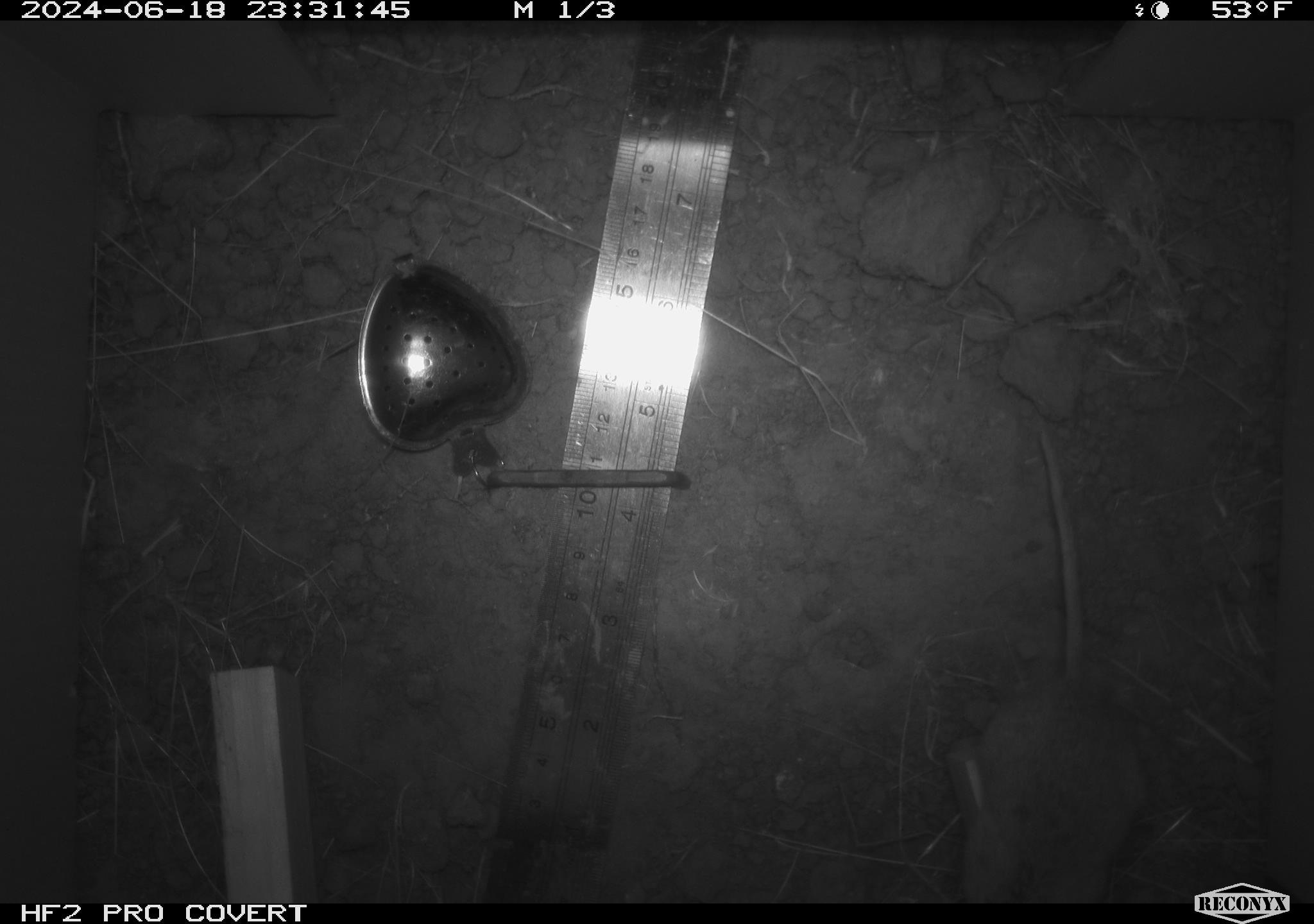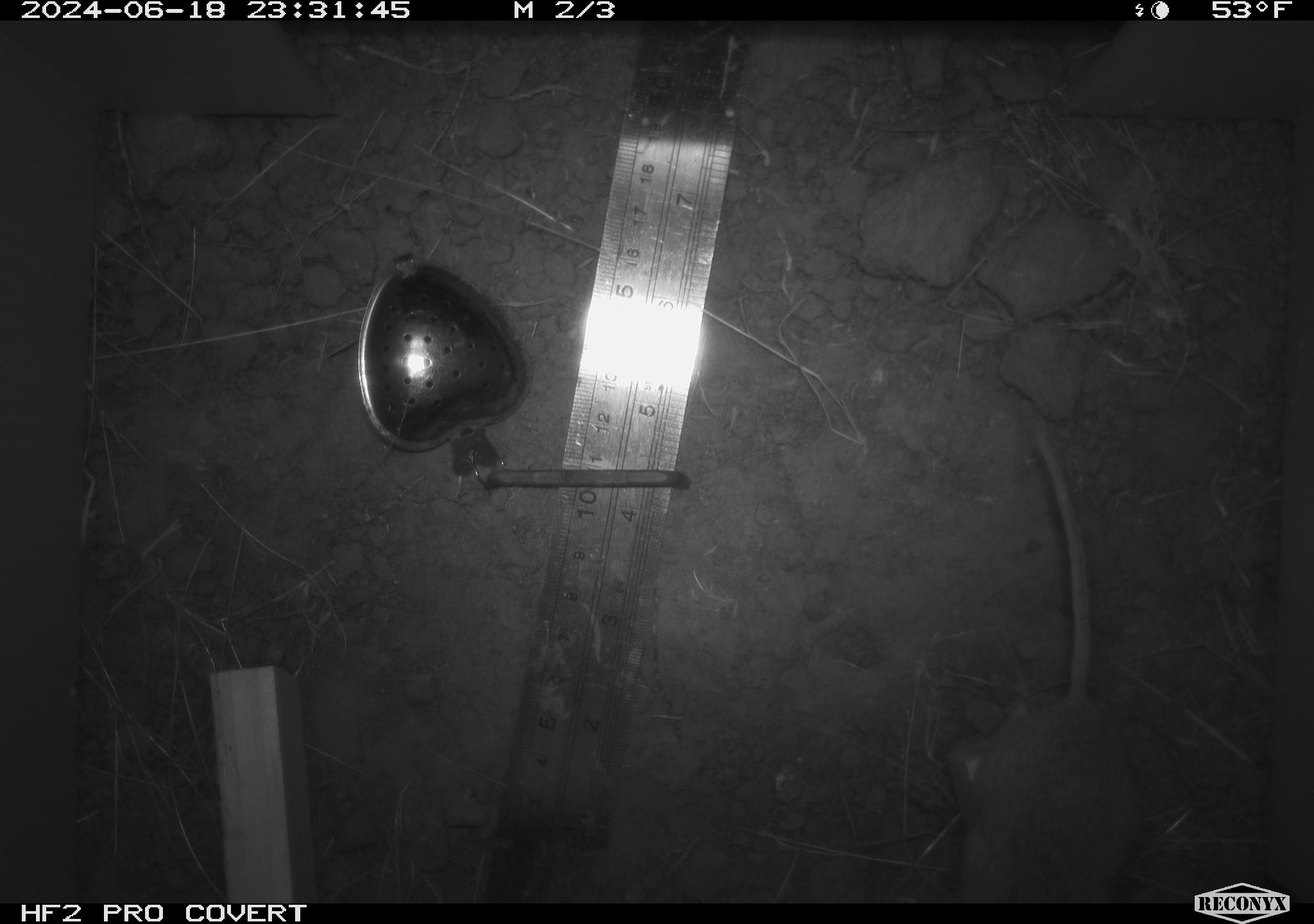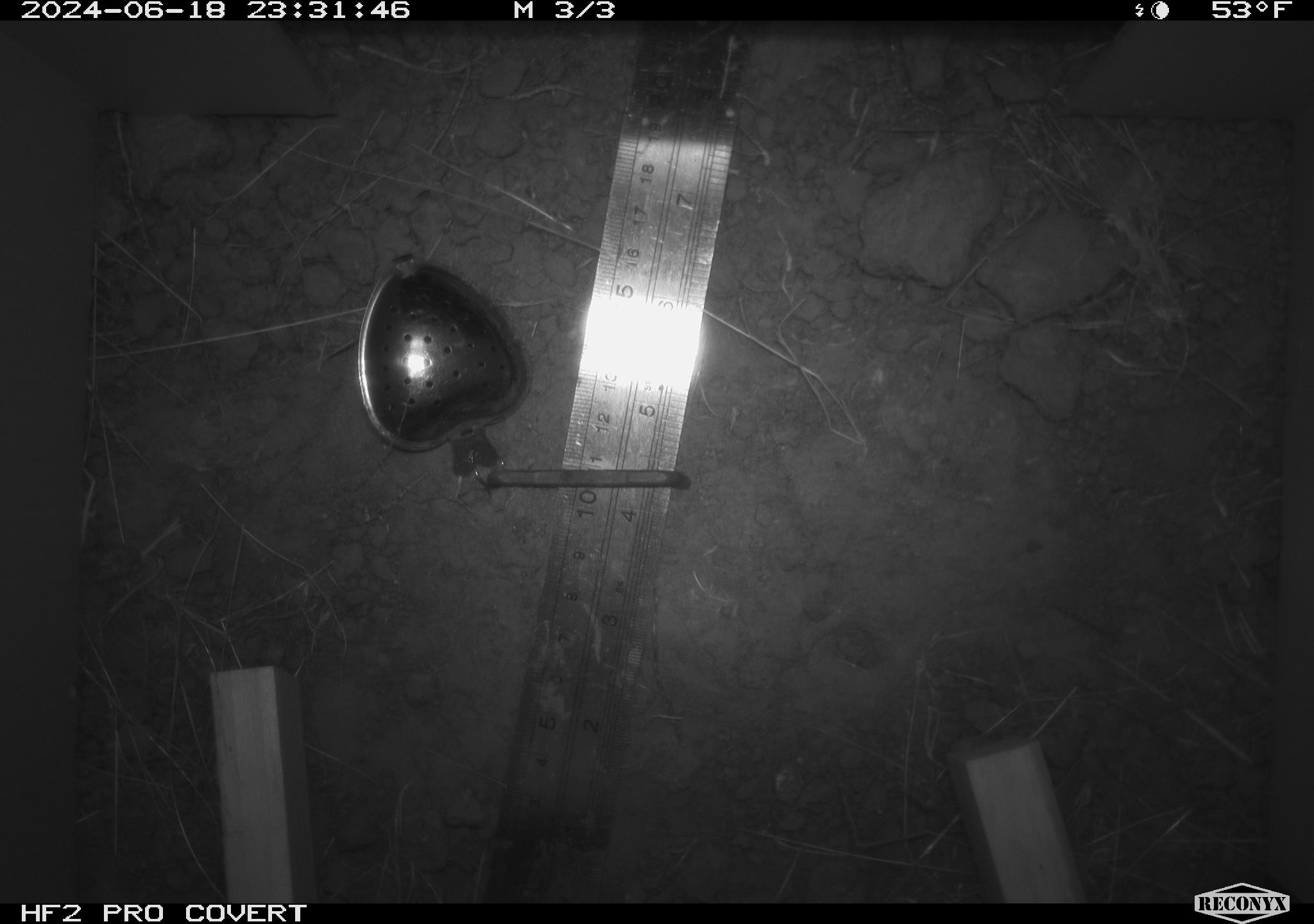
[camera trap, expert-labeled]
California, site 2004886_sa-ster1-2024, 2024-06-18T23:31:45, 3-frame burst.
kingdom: Animalia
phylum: Chordata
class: Mammalia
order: Rodentia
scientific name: Rodentia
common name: mouse species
Mouse species (Rodentia).